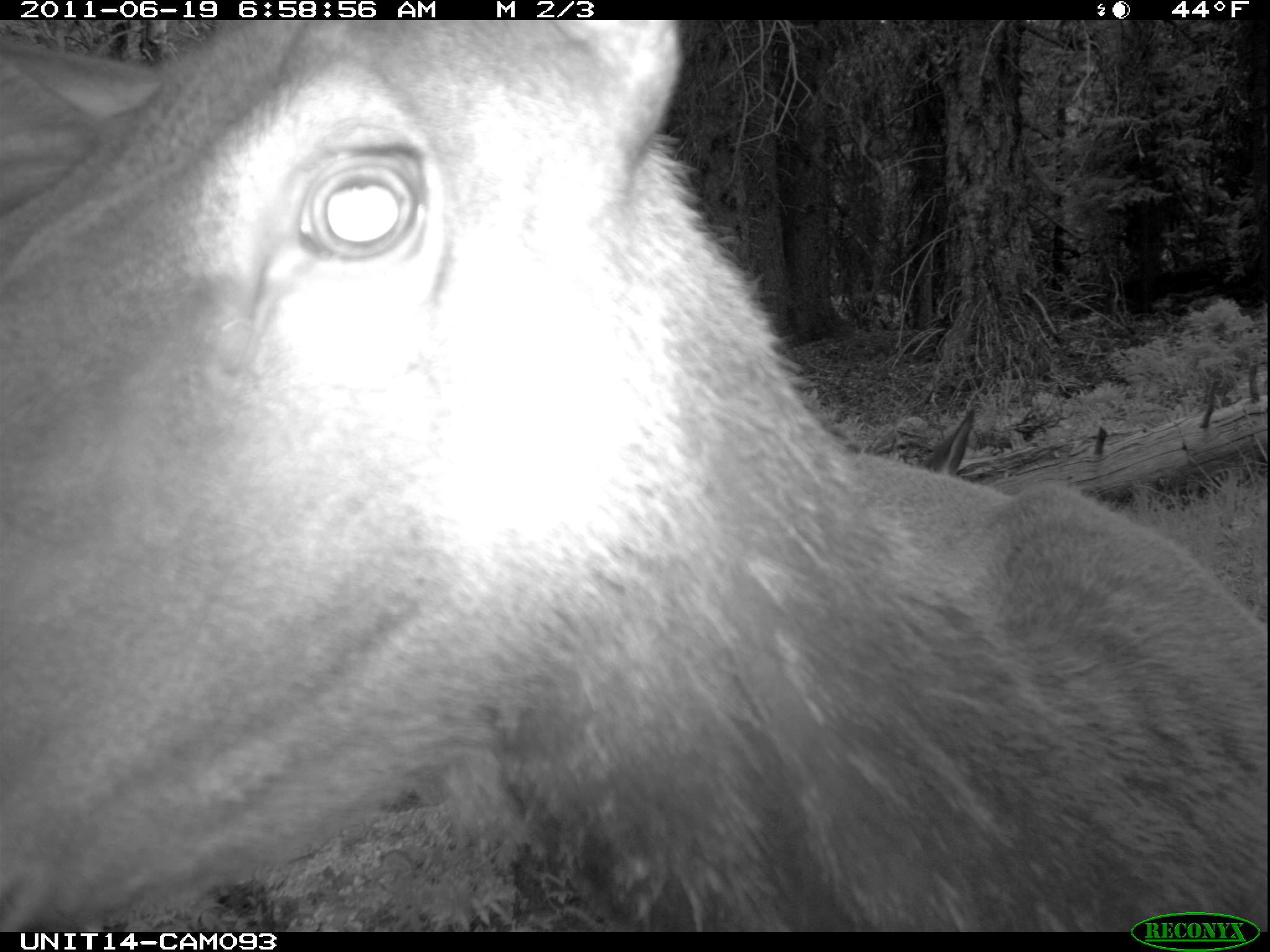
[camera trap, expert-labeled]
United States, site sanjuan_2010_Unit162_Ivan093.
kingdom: Animalia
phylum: Chordata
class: Mammalia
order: Artiodactyla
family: Cervidae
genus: Cervus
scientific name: Cervus elaphus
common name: red deer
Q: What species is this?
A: Cervus elaphus (red deer).